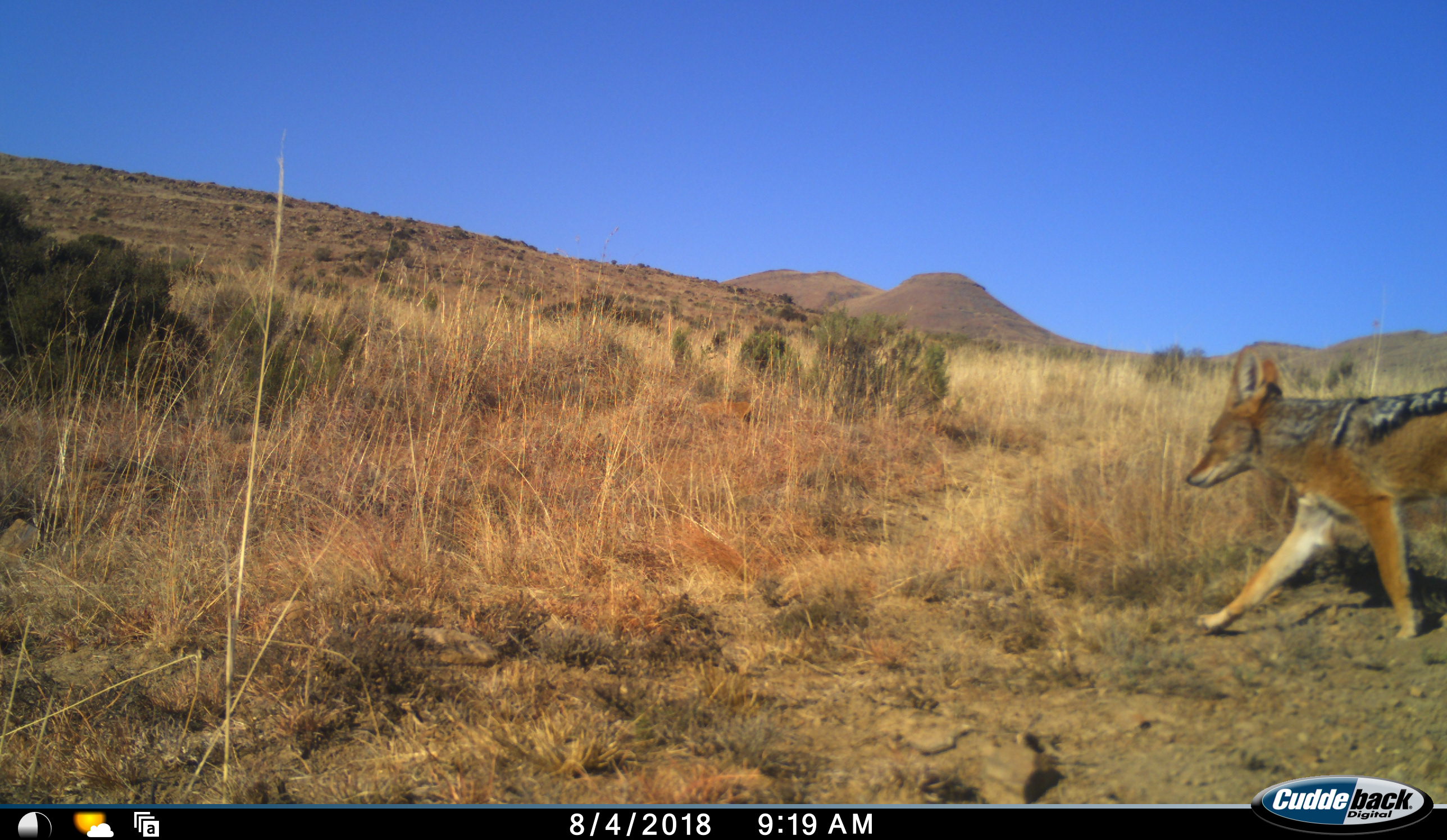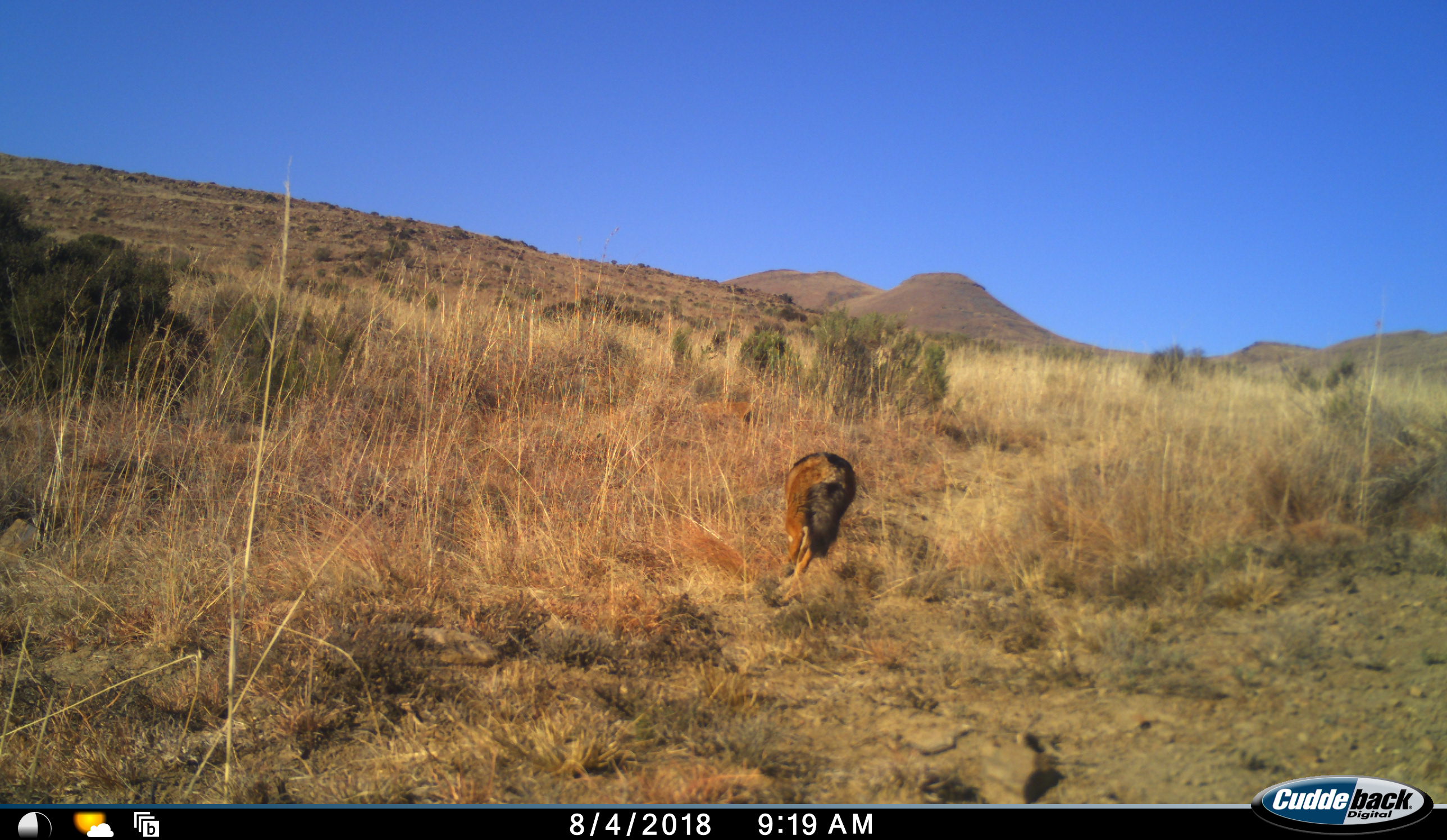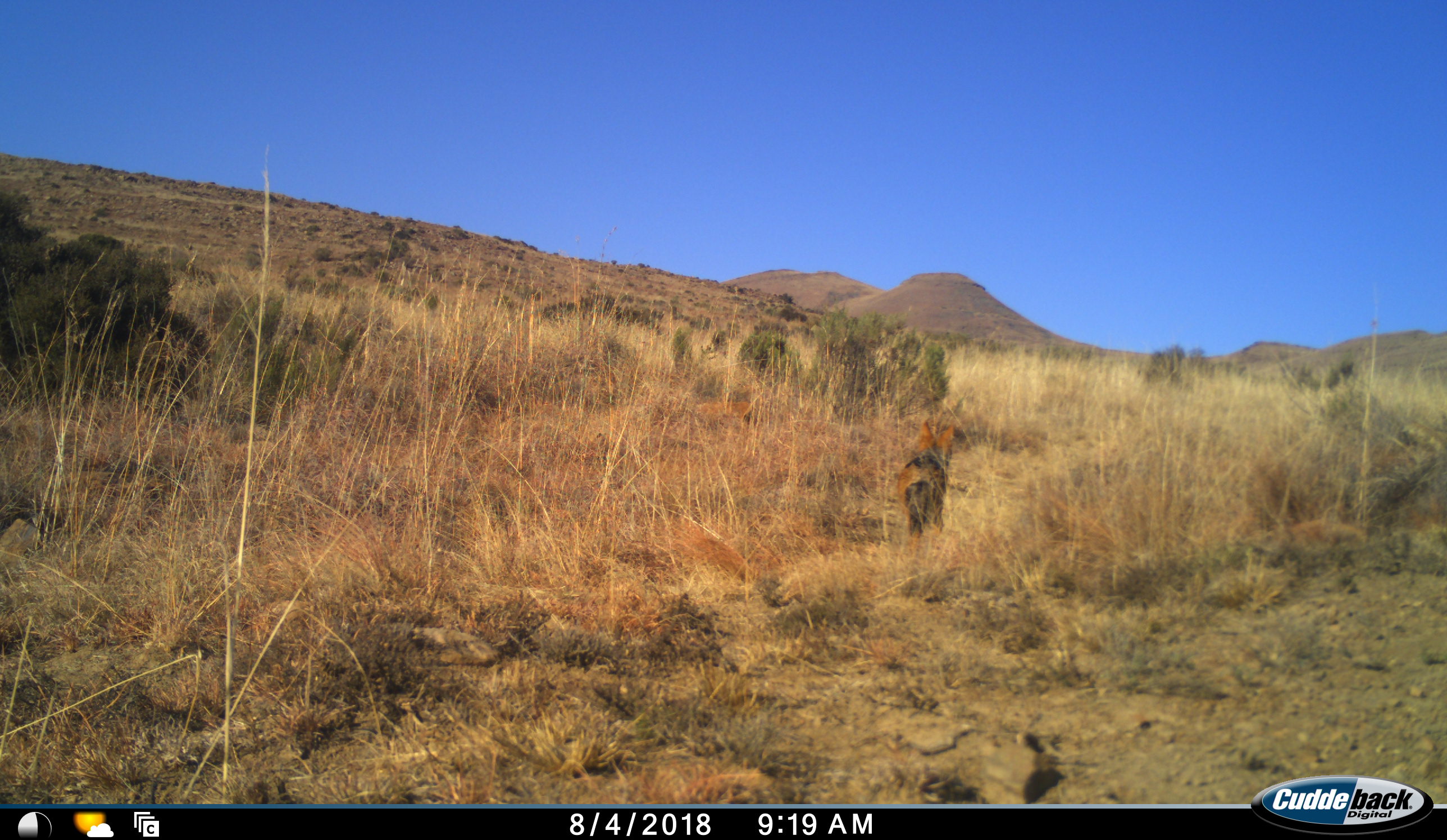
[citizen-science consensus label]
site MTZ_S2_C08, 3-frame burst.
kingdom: Animalia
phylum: Chordata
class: Mammalia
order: Carnivora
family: Canidae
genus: Lupulella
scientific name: Lupulella mesomelas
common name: black-backed jackal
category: jackalblackbacked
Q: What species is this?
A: Jackalblackbacked (black-backed jackal) (Lupulella mesomelas).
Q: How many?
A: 1.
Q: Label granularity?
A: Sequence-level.